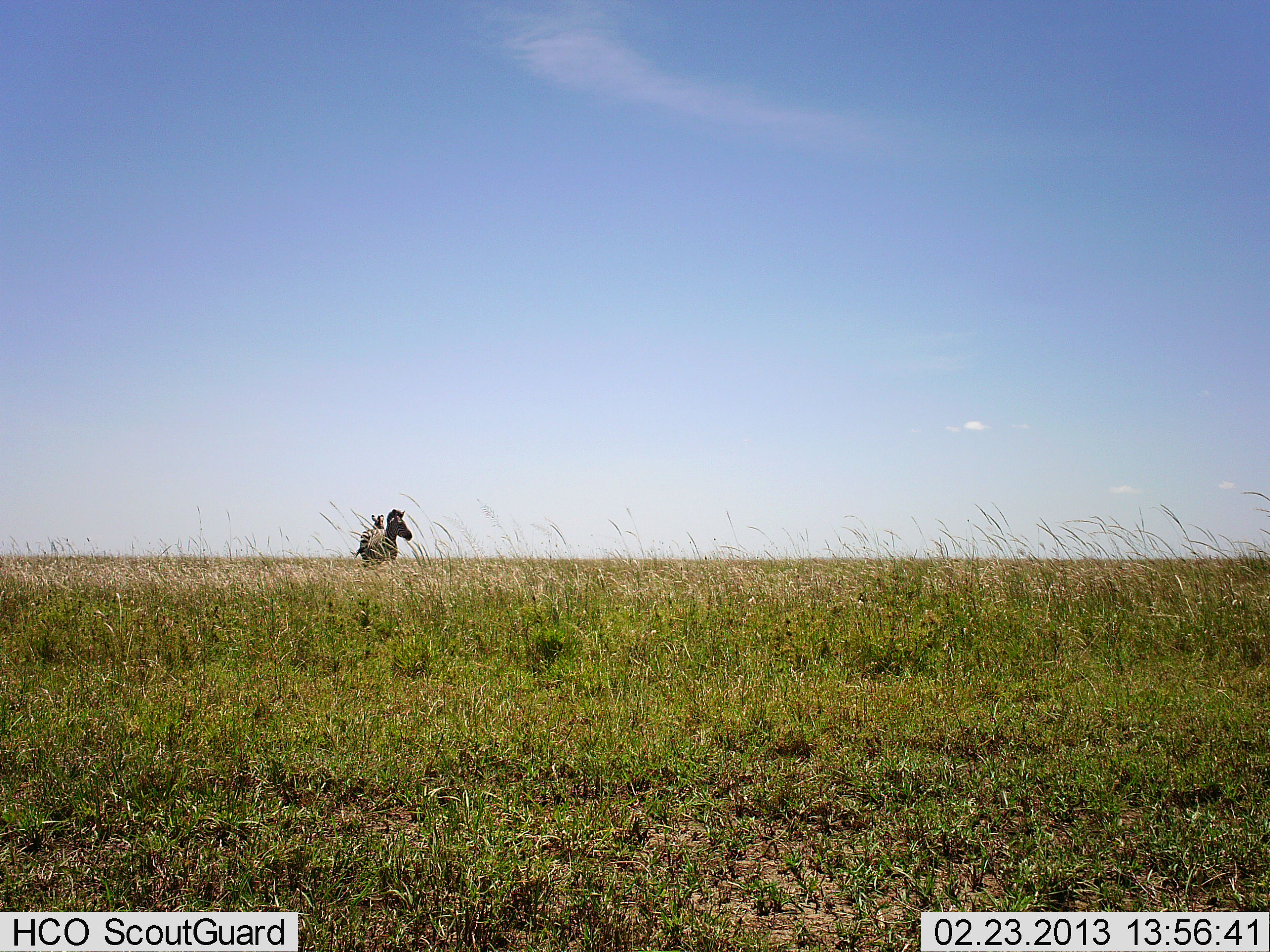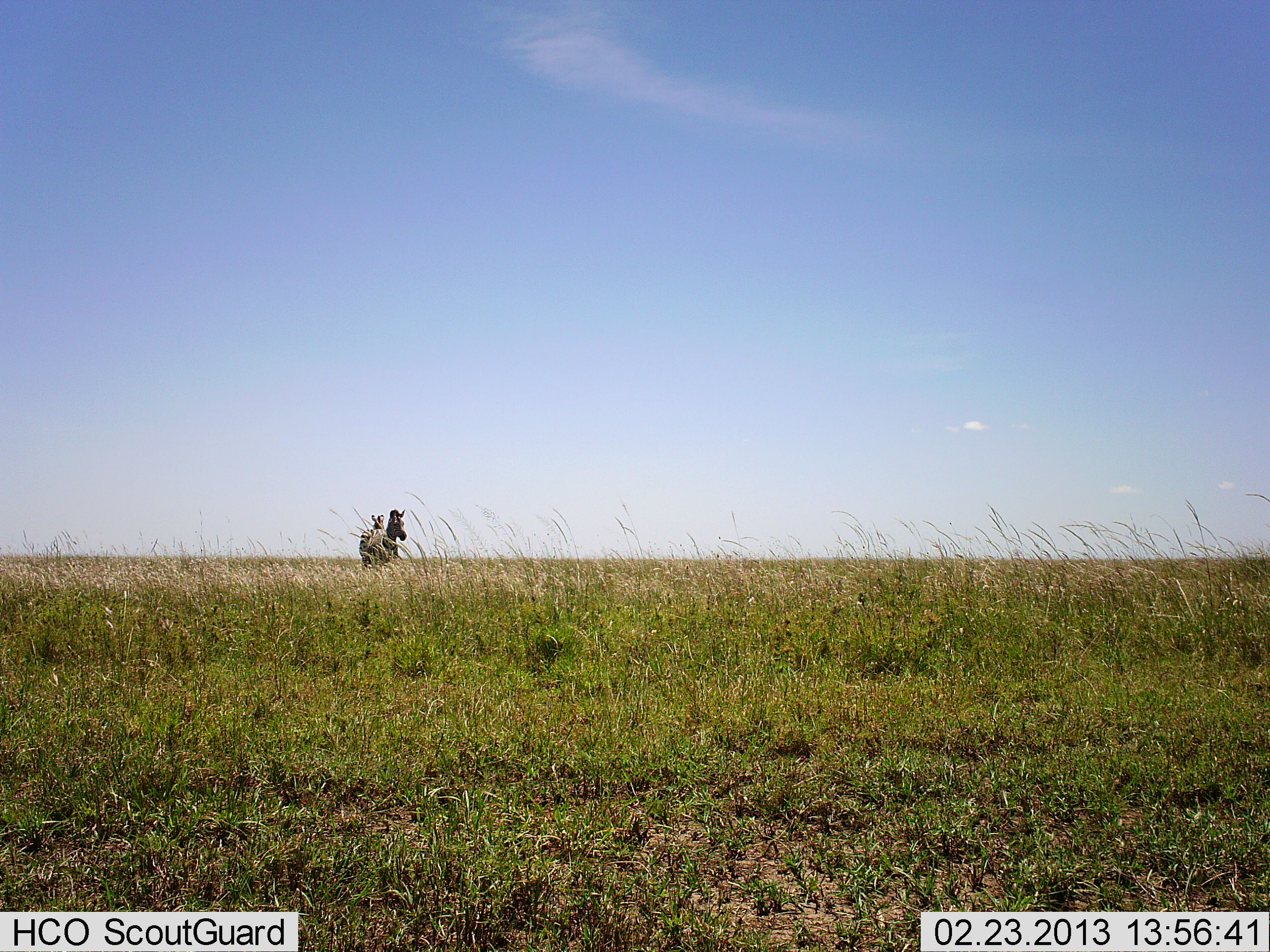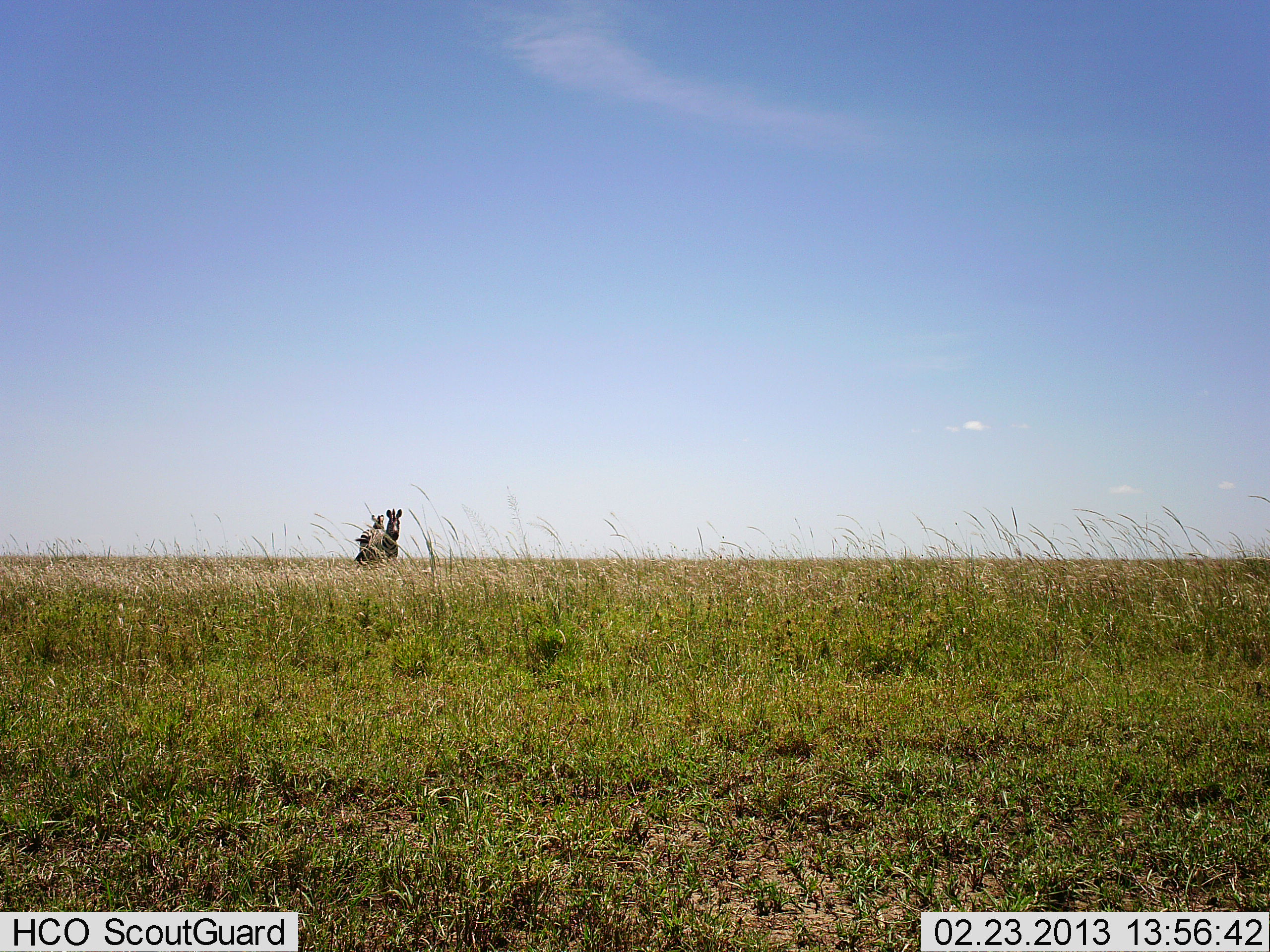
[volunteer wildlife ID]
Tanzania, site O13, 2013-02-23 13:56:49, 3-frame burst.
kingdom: Animalia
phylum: Chordata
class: Mammalia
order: Perissodactyla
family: Equidae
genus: Equus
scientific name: Equus quagga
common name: plains zebra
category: zebra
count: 2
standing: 95%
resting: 3%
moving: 3%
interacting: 0%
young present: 3%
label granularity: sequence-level